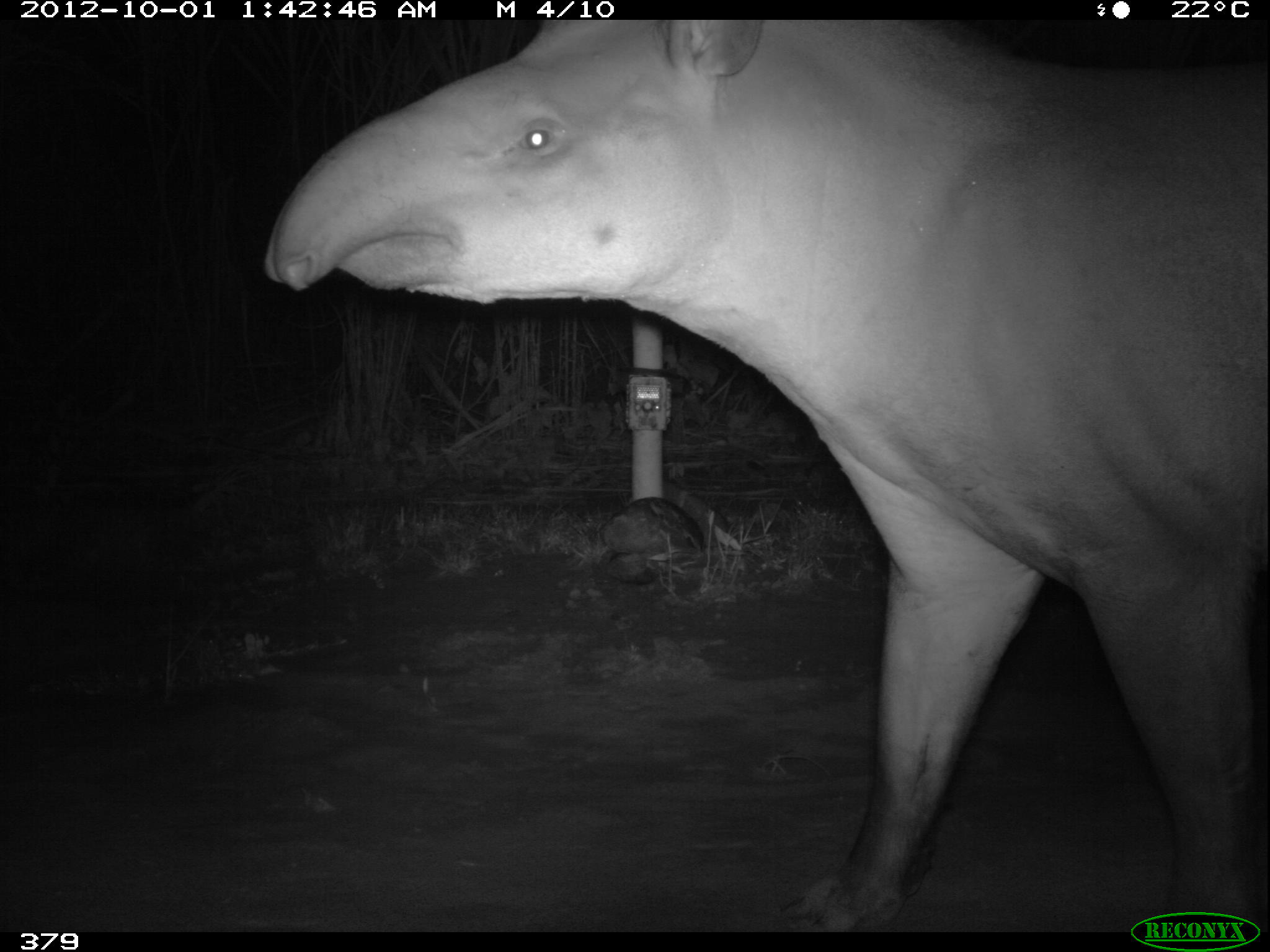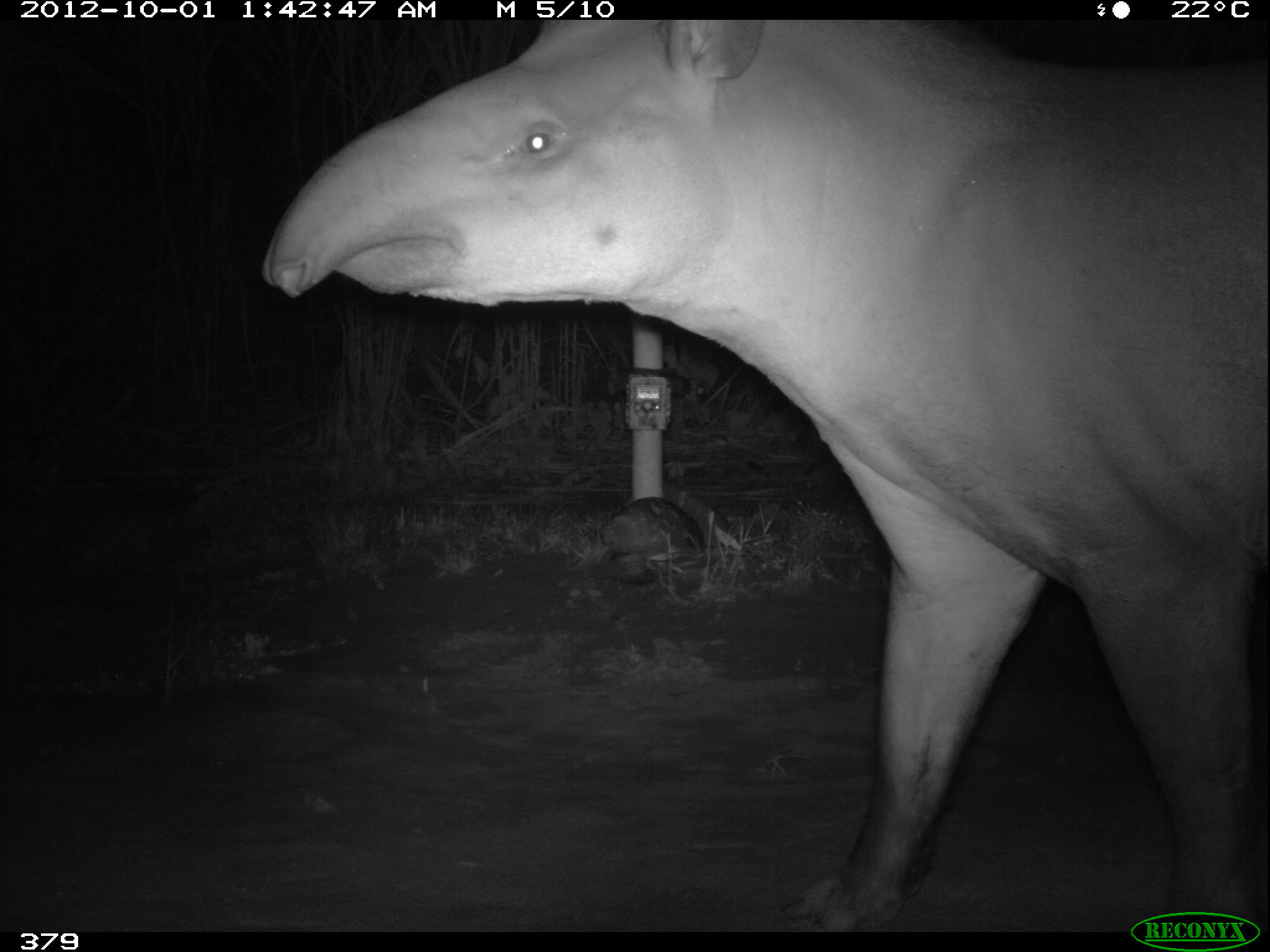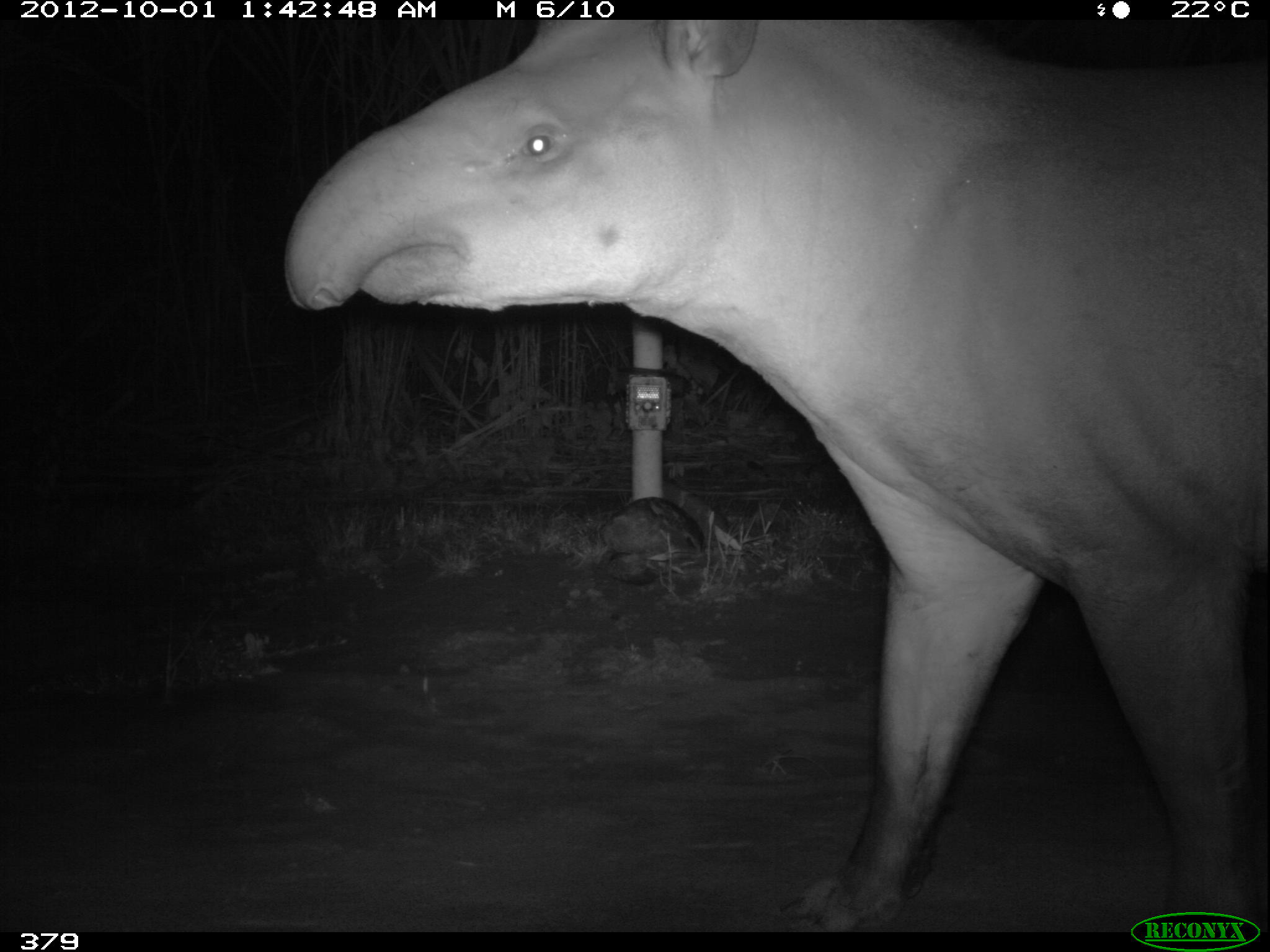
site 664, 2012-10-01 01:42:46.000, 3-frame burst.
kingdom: Animalia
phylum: Chordata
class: Mammalia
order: Perissodactyla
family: Tapiridae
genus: Tapirus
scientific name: Tapirus terrestris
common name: south american tapir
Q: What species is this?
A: Tapirus terrestris (south american tapir).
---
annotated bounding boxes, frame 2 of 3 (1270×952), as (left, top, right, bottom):
tapirus terrestris: (260, 16, 1270, 932)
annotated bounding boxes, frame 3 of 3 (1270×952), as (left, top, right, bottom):
tapirus terrestris: (285, 19, 1270, 933)